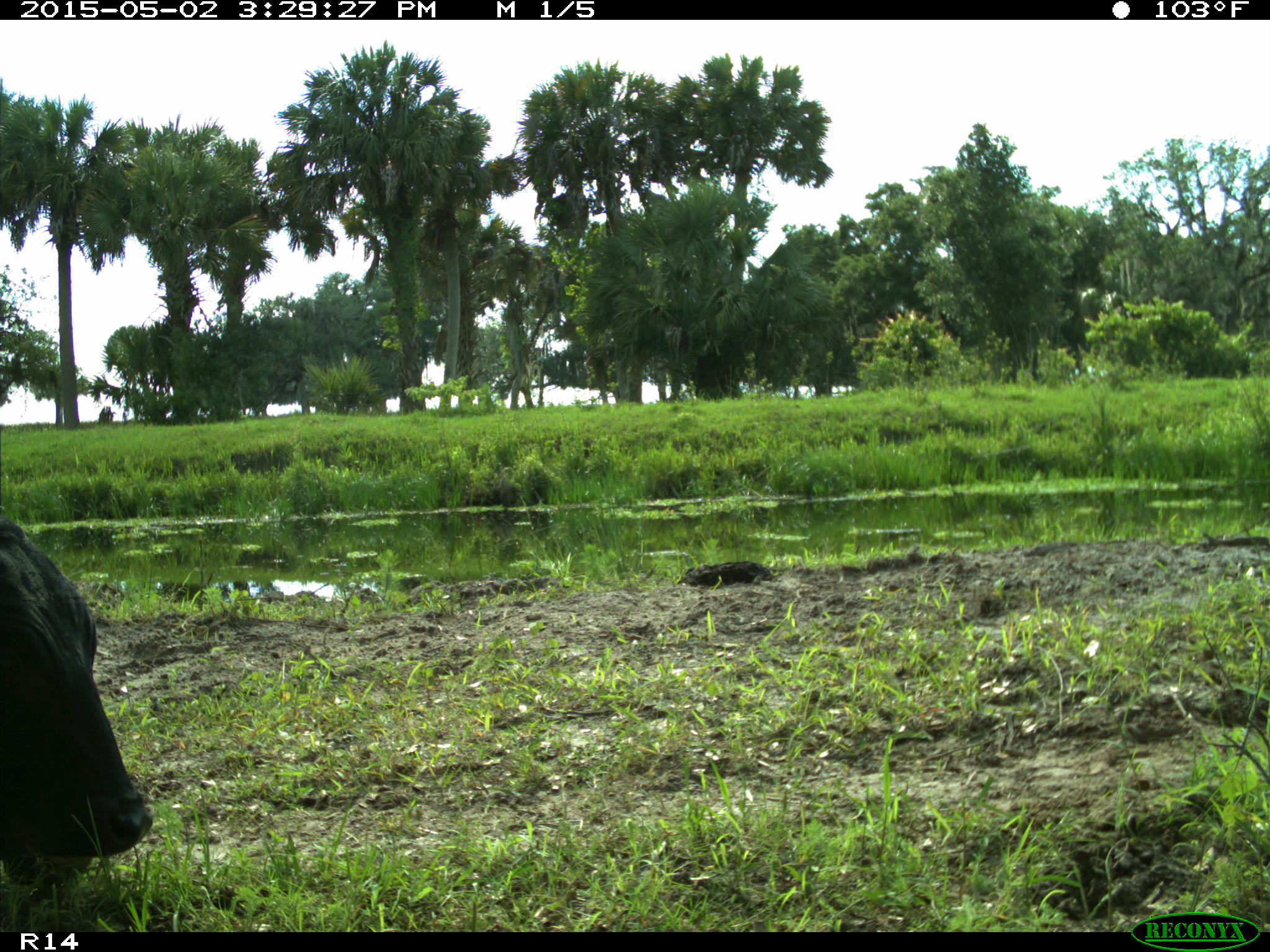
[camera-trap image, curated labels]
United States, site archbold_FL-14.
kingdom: Animalia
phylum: Chordata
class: Mammalia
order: Artiodactyla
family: Bovidae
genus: Bos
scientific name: Bos taurus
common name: domestic cow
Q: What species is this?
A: Bos taurus (domestic cow).